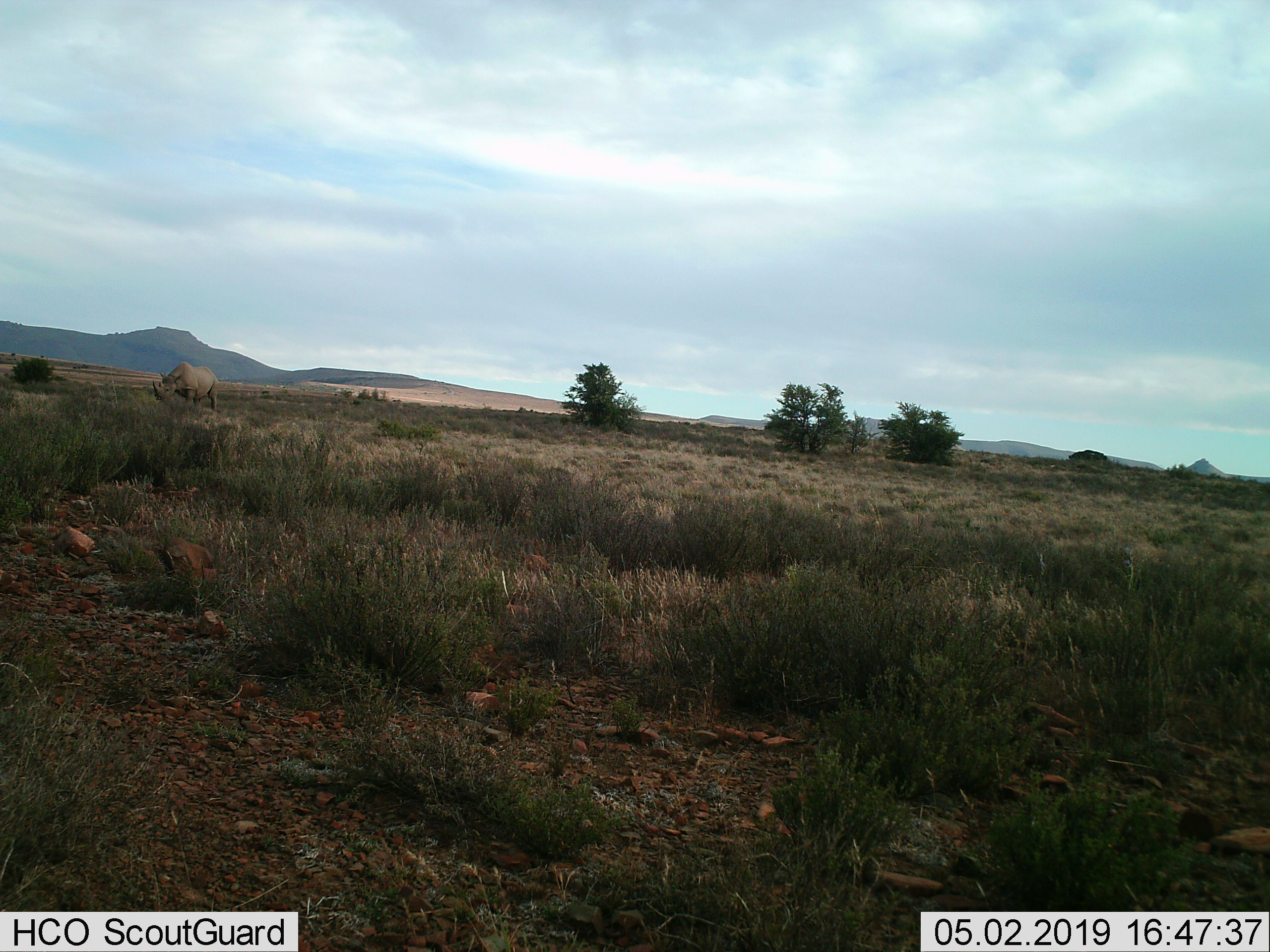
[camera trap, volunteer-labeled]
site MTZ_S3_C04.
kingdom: Animalia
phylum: Chordata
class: Mammalia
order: Perissodactyla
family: Rhinocerotidae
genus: Diceros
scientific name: Diceros bicornis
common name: black rhinoceros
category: rhinocerosblack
Rhinocerosblack (black rhinoceros) (Diceros bicornis), count 1. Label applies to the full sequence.